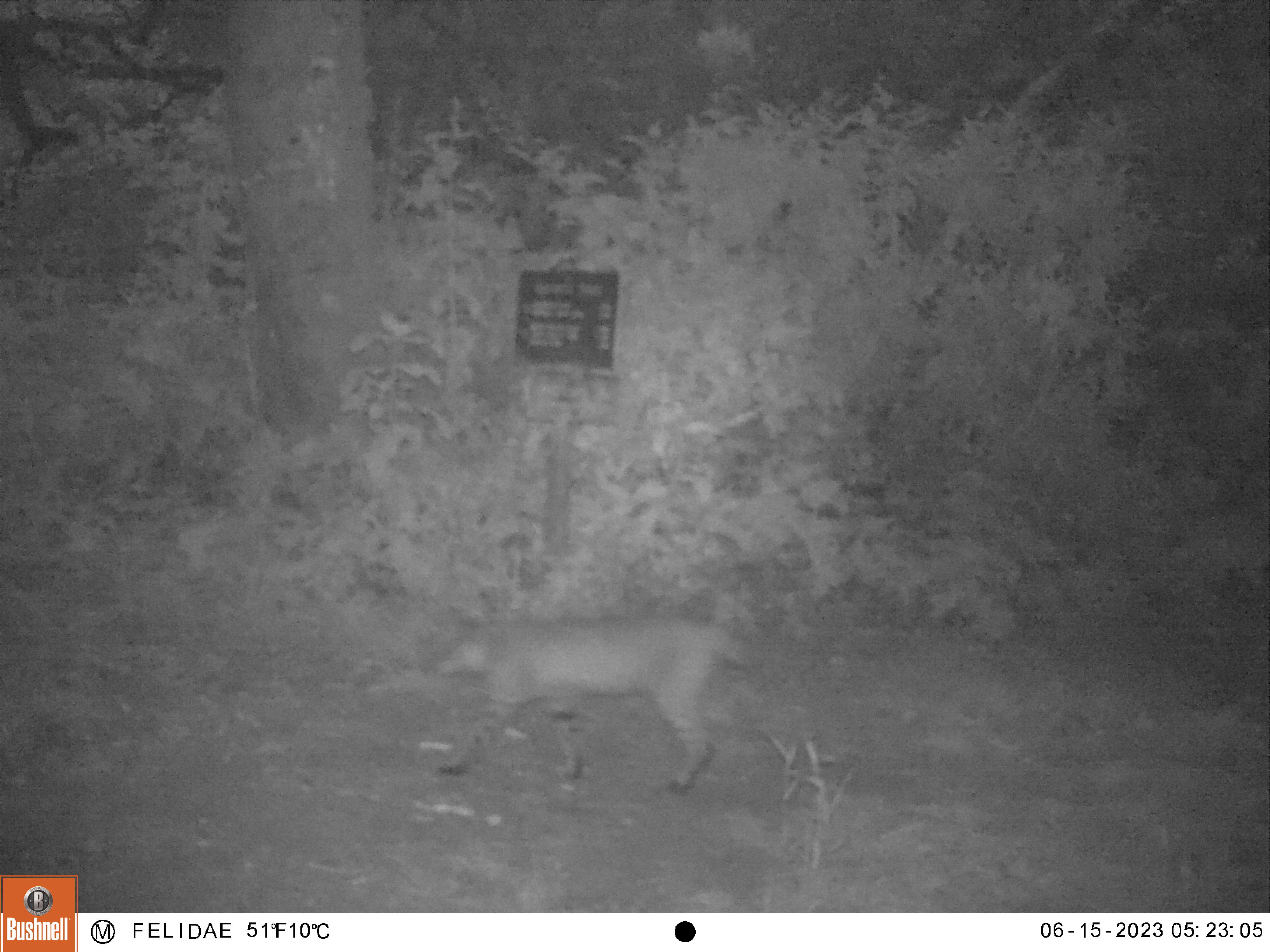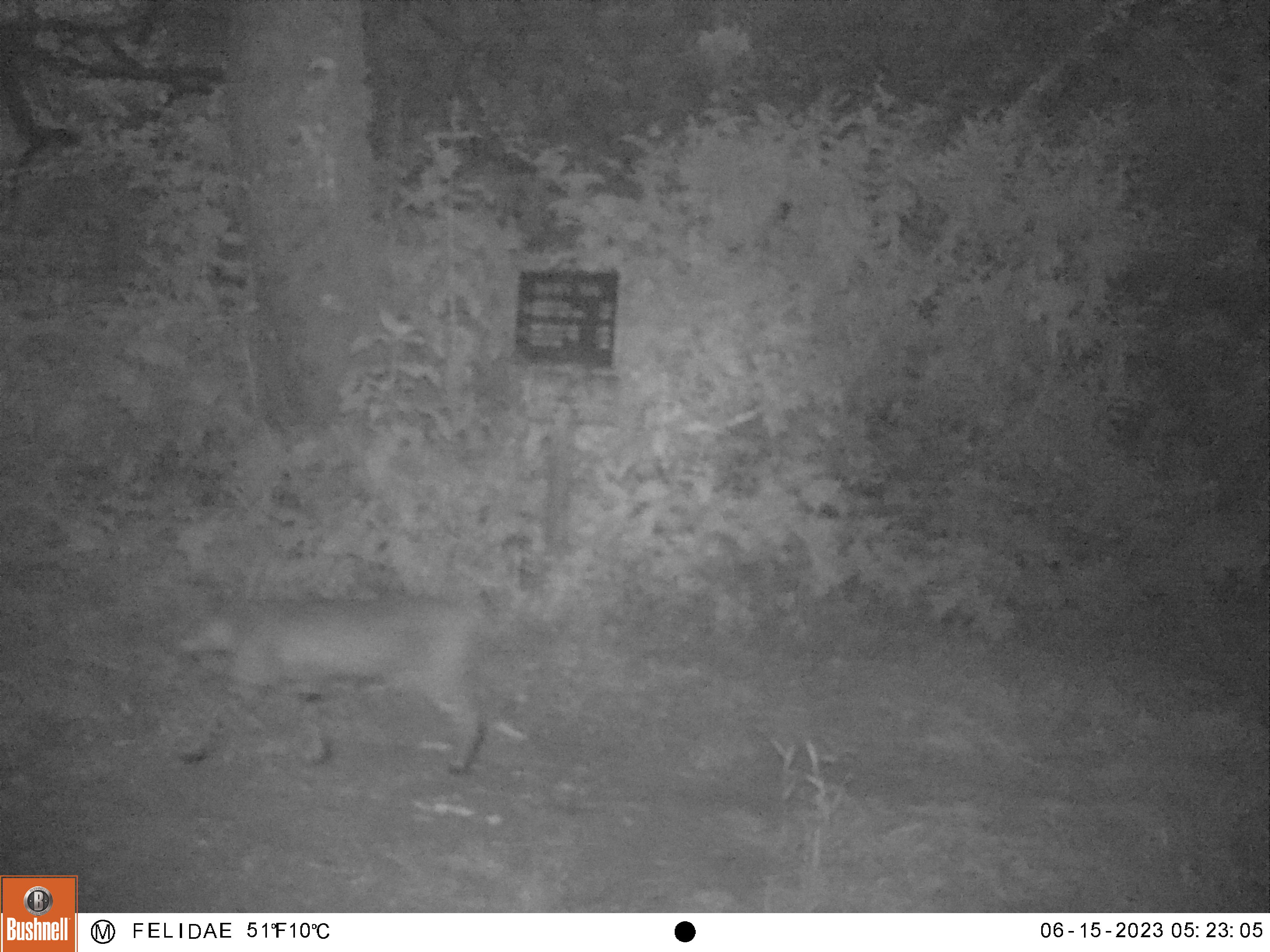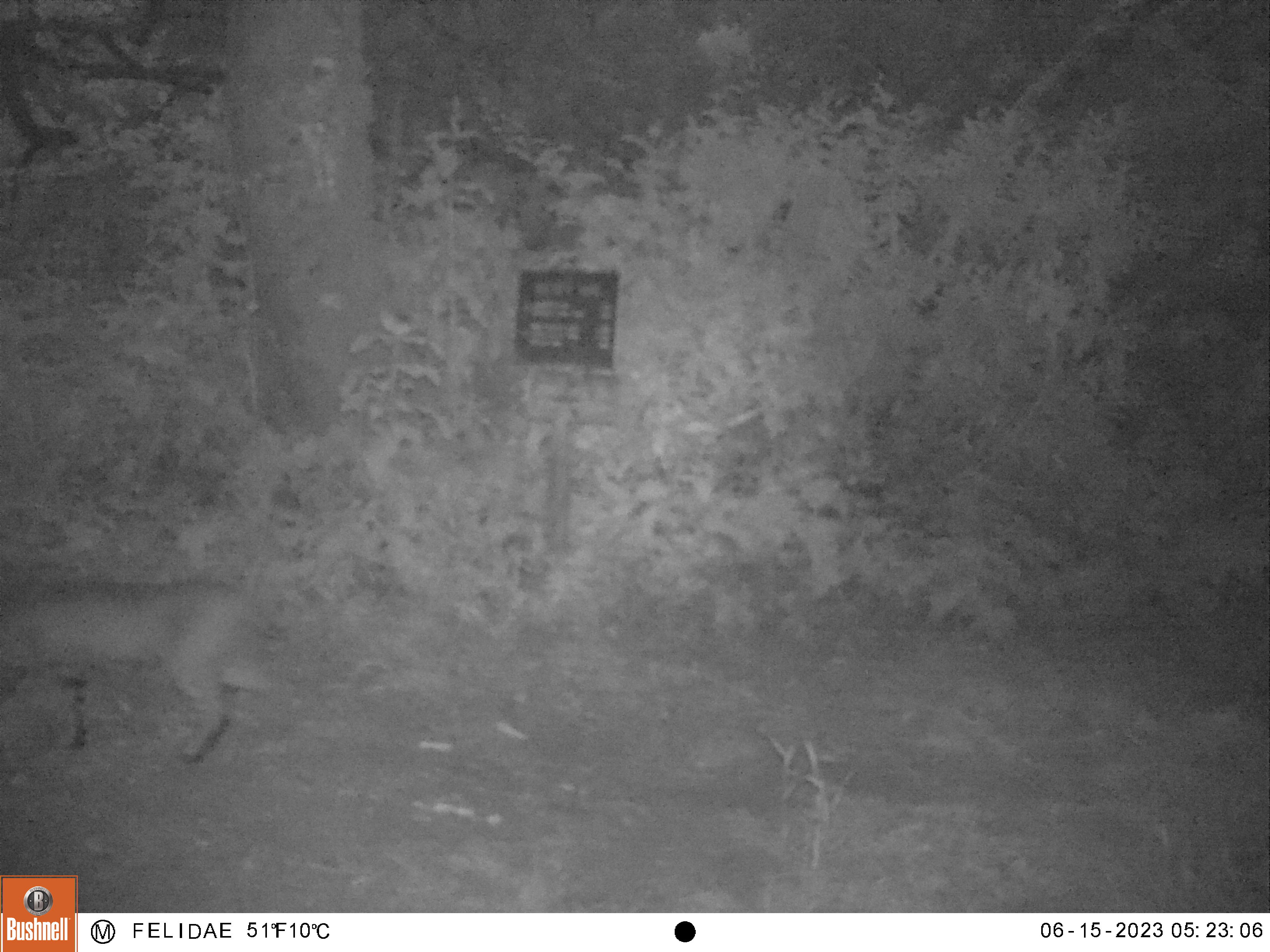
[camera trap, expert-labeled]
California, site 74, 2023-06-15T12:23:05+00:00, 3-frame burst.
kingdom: Animalia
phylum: Chordata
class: Mammalia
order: Carnivora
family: Felidae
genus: Lynx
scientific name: Lynx rufus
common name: bobcat